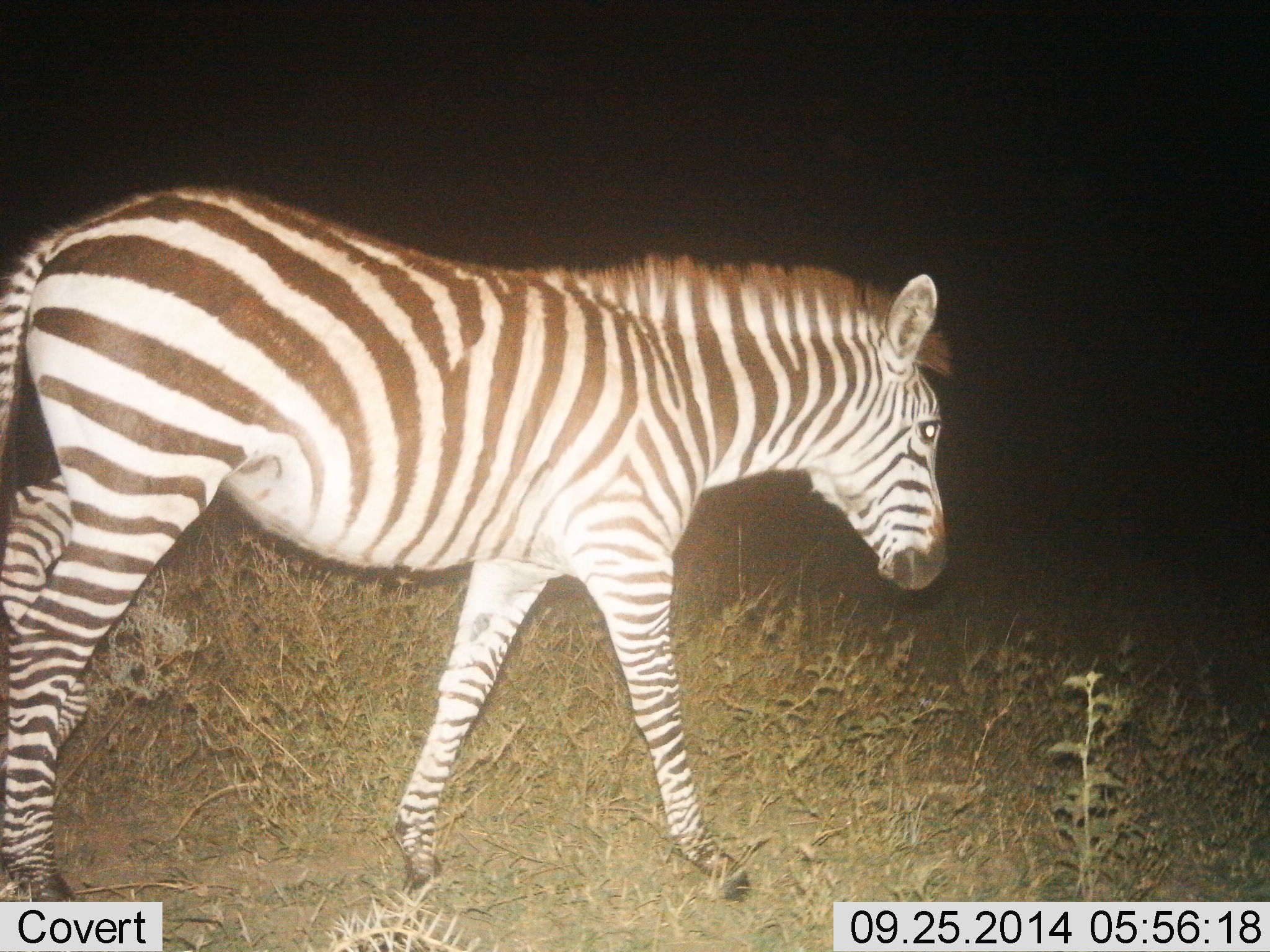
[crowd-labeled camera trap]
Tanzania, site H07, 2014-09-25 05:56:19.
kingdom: Animalia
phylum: Chordata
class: Mammalia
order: Perissodactyla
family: Equidae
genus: Equus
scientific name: Equus quagga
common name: plains zebra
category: zebra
Zebra (plains zebra) (Equus quagga), count 1. Behavior (volunteer vote fractions): standing 20%, resting 10%, moving 80%, interacting 0%. Young present (vote fraction): 0%. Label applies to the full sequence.